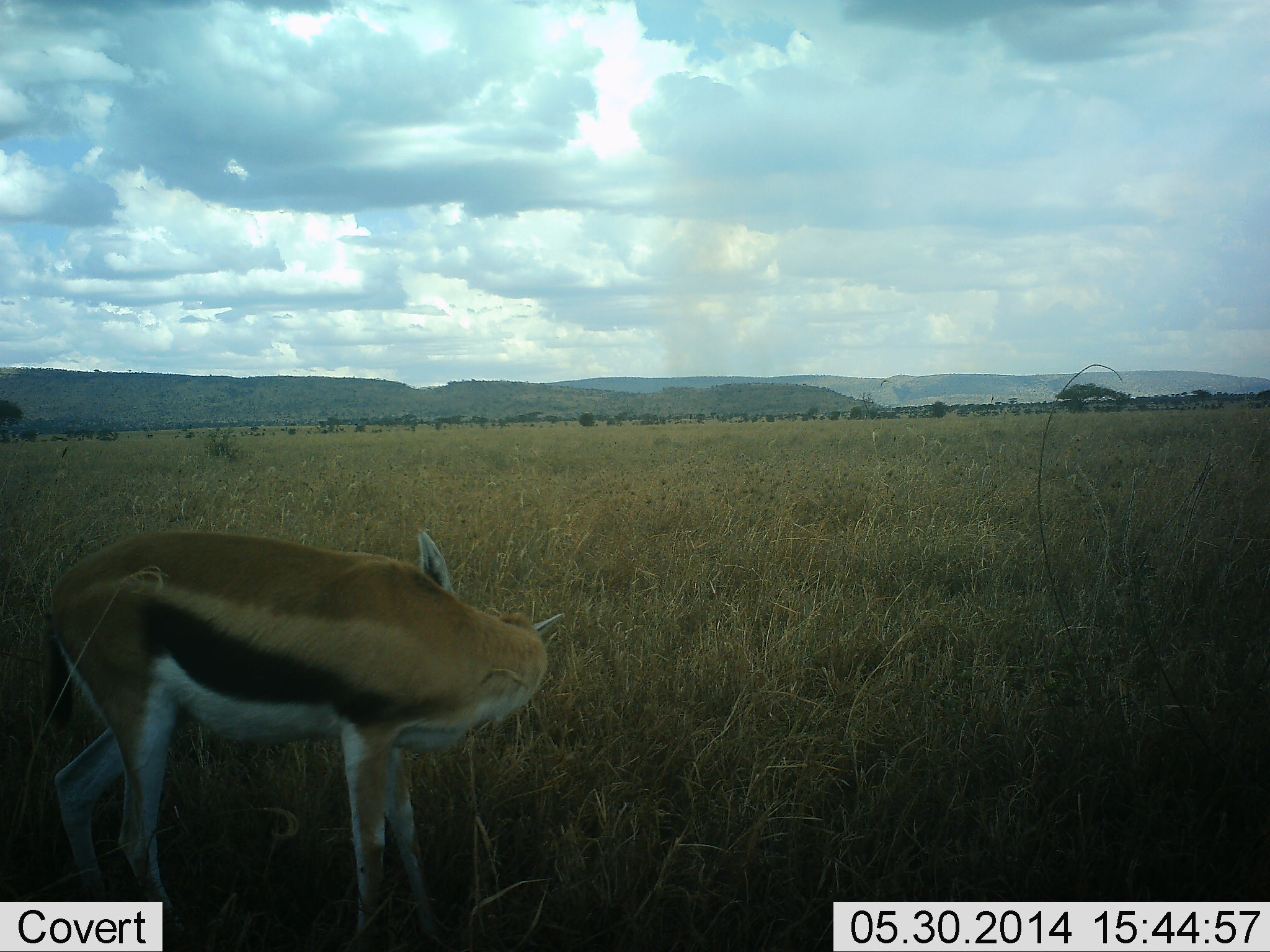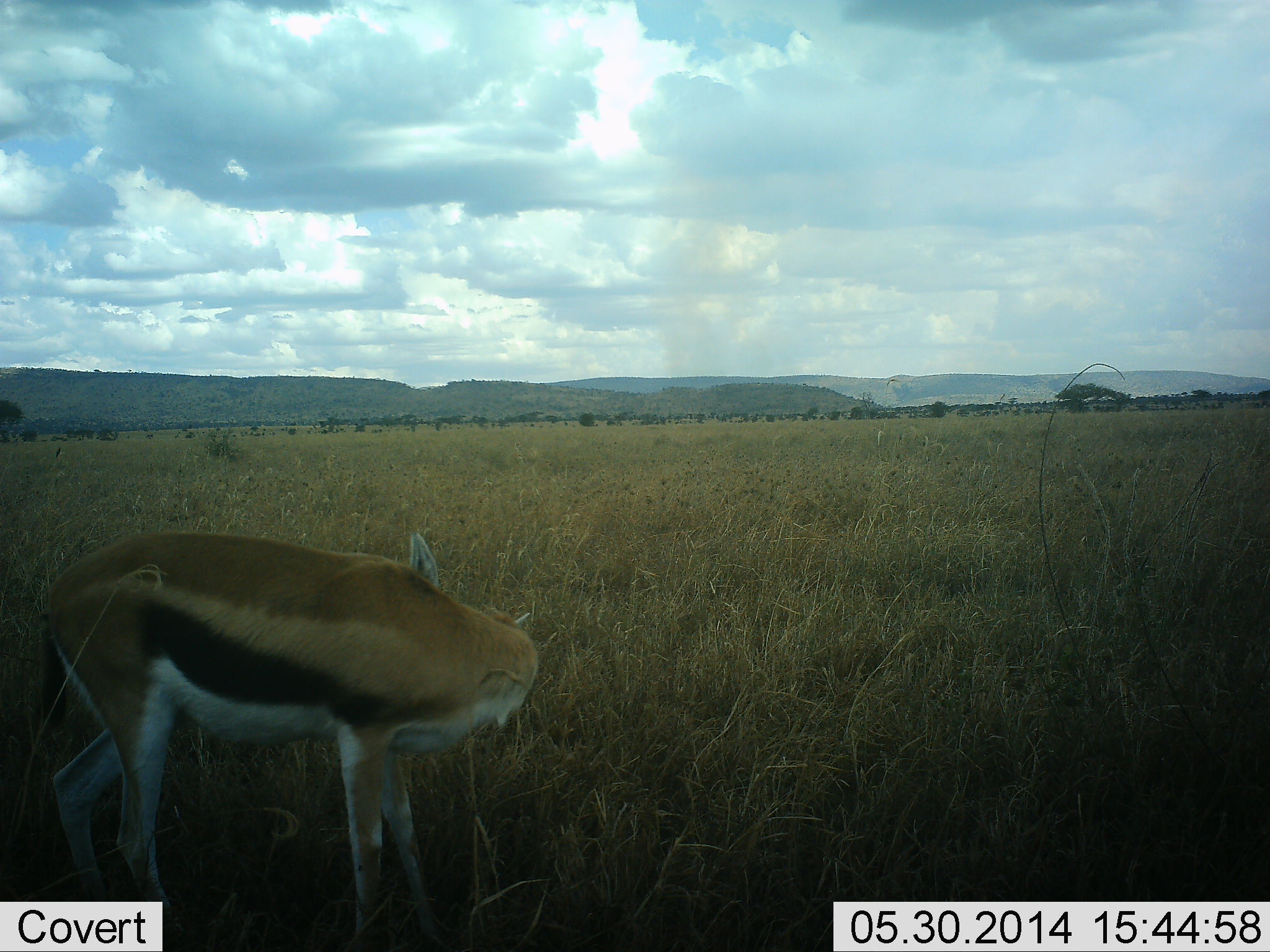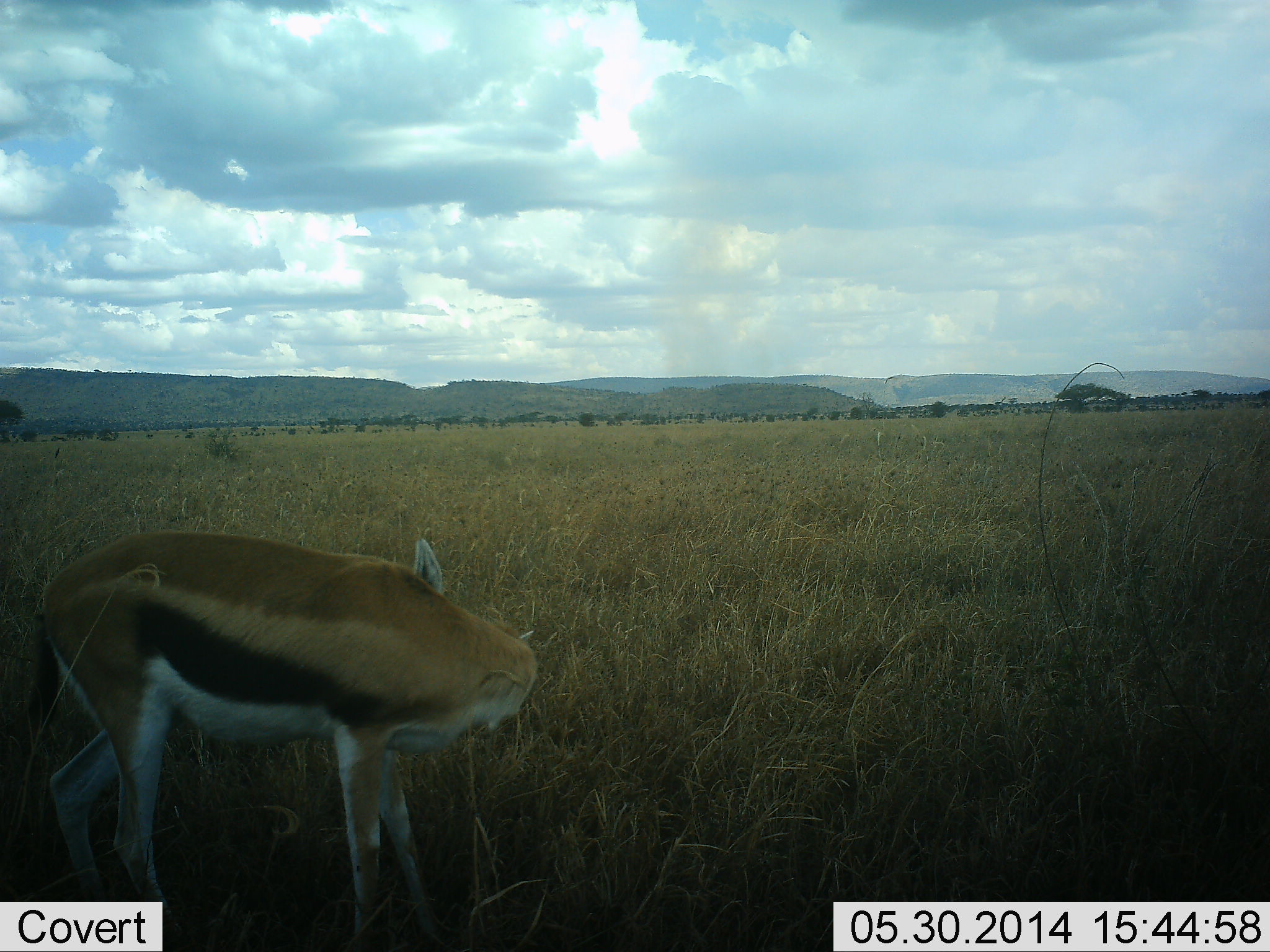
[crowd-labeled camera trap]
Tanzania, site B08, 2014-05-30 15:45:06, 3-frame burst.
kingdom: Animalia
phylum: Chordata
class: Mammalia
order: Artiodactyla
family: Bovidae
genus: Eudorcas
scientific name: Eudorcas thomsonii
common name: thomson's gazelle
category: gazellethomsons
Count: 1.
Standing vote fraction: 80%.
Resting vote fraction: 20%.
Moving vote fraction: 20%.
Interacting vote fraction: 10%.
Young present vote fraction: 10%.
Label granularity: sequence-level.